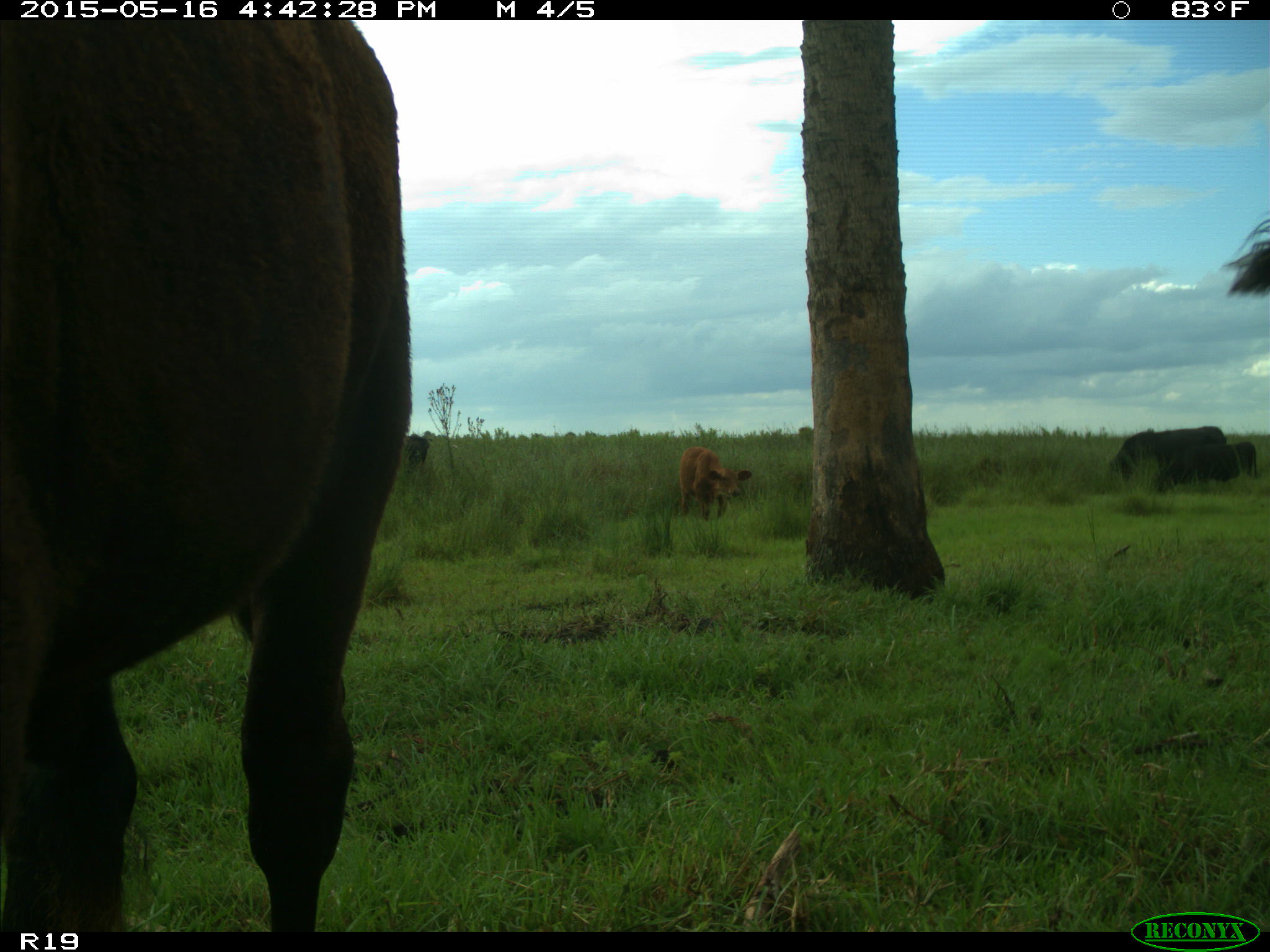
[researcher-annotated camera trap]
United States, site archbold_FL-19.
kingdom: Animalia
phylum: Chordata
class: Mammalia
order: Artiodactyla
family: Bovidae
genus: Bos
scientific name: Bos taurus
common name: domestic cow